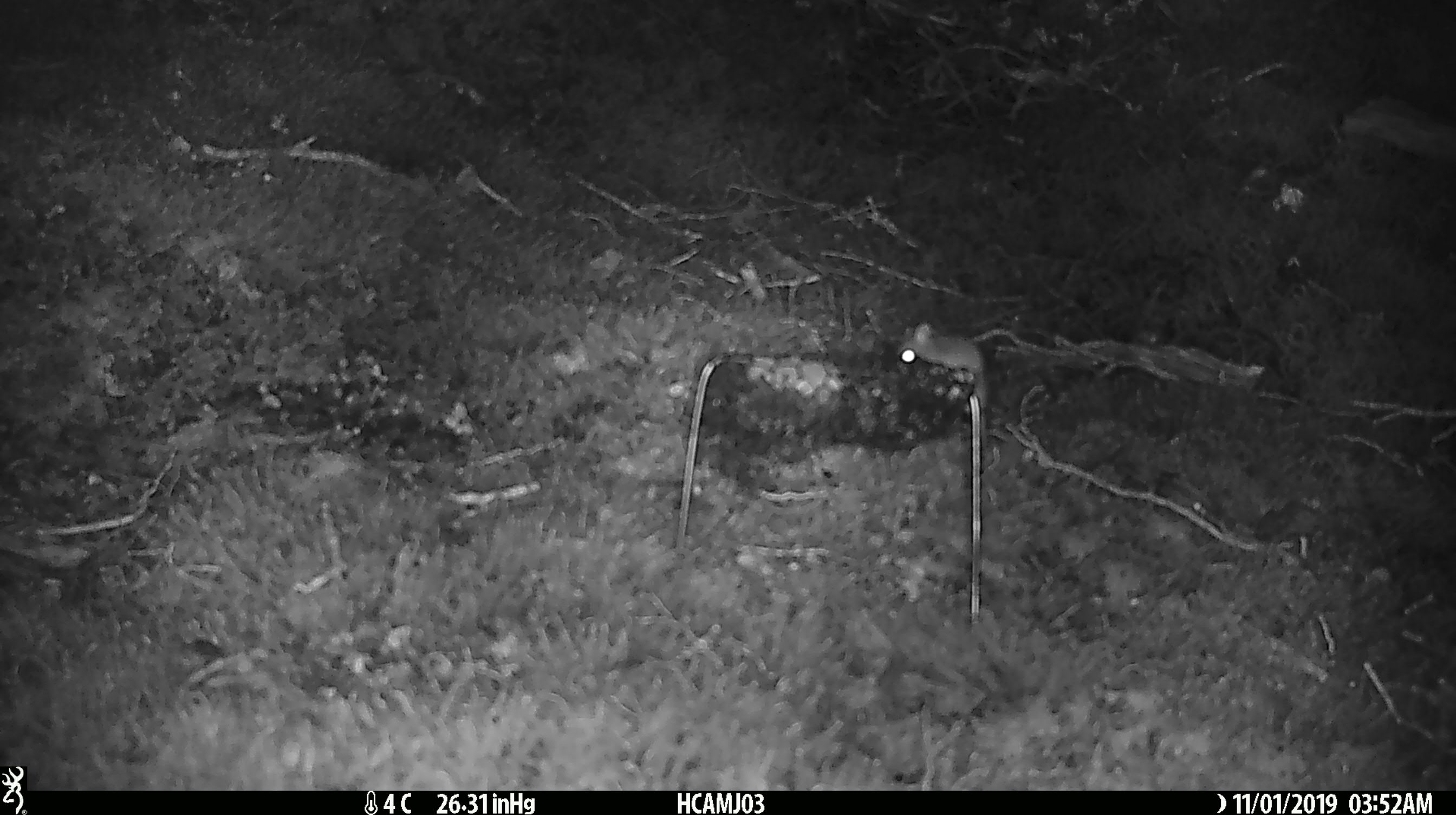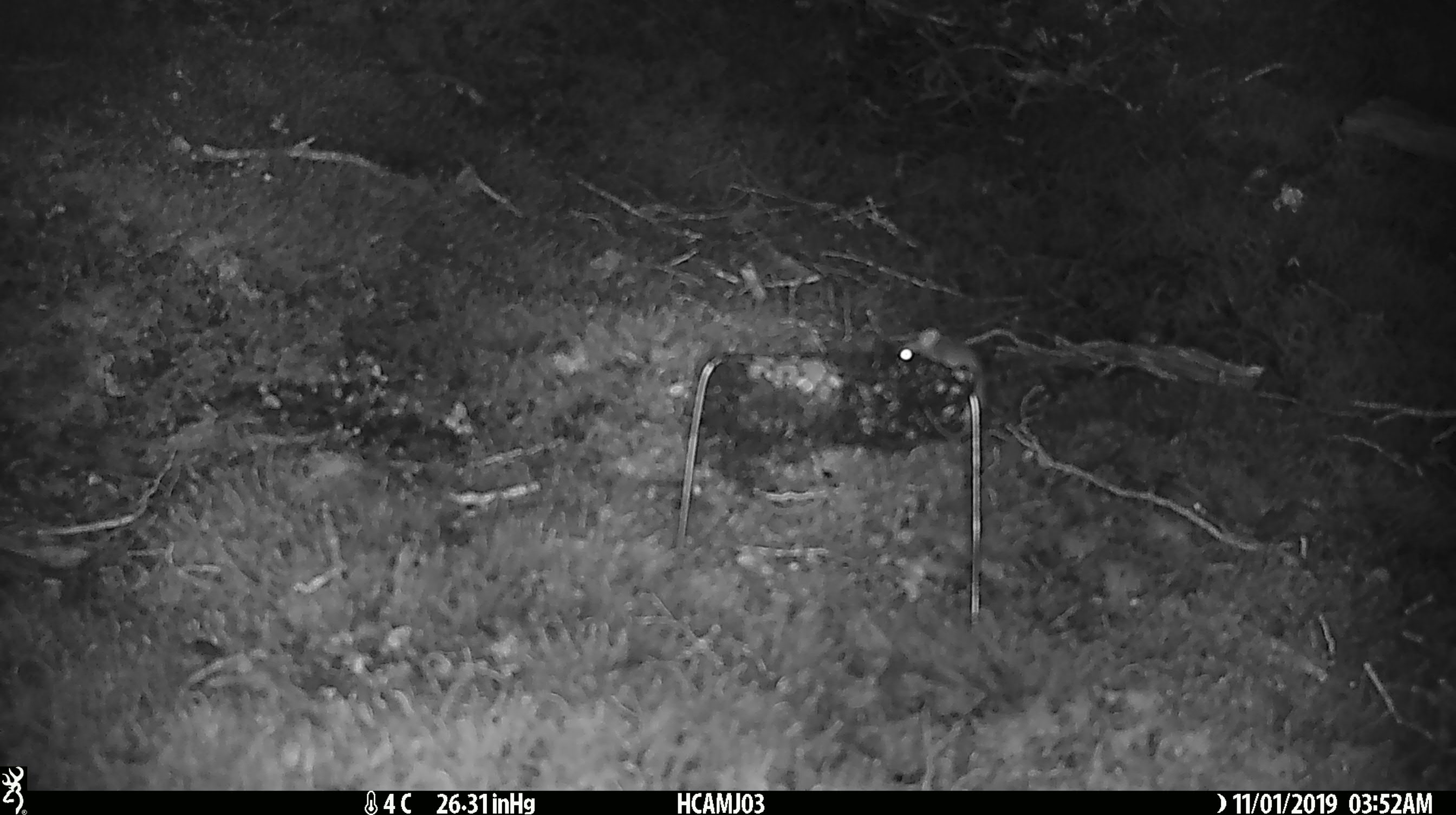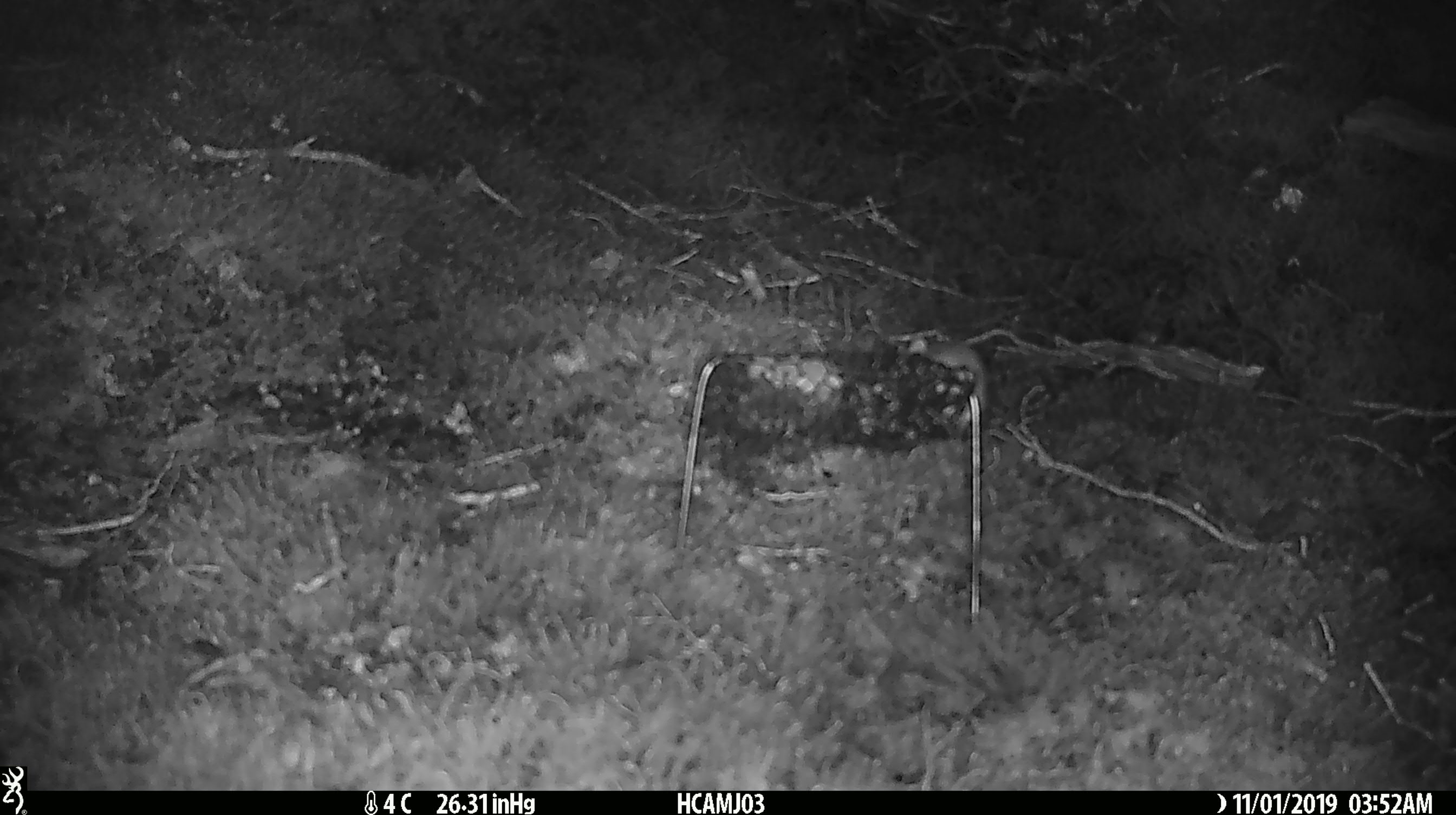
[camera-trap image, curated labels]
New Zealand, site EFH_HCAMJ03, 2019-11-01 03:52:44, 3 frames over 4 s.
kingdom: Animalia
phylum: Chordata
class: Mammalia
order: Rodentia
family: Muridae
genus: Mus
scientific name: Mus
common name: mouse